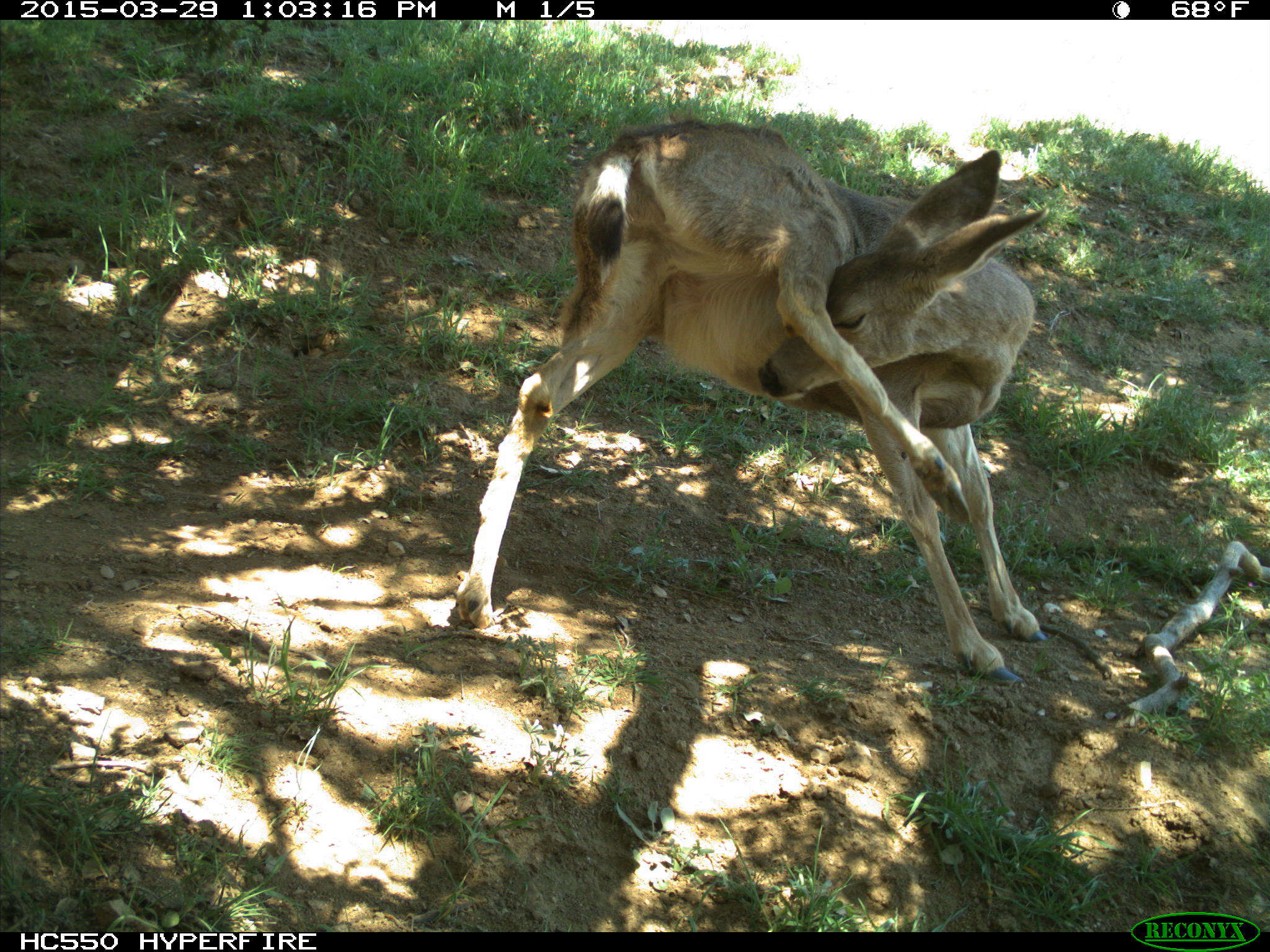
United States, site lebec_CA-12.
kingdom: Animalia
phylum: Chordata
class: Mammalia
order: Artiodactyla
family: Cervidae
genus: Odocoileus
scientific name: Odocoileus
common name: deer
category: unidentified deer